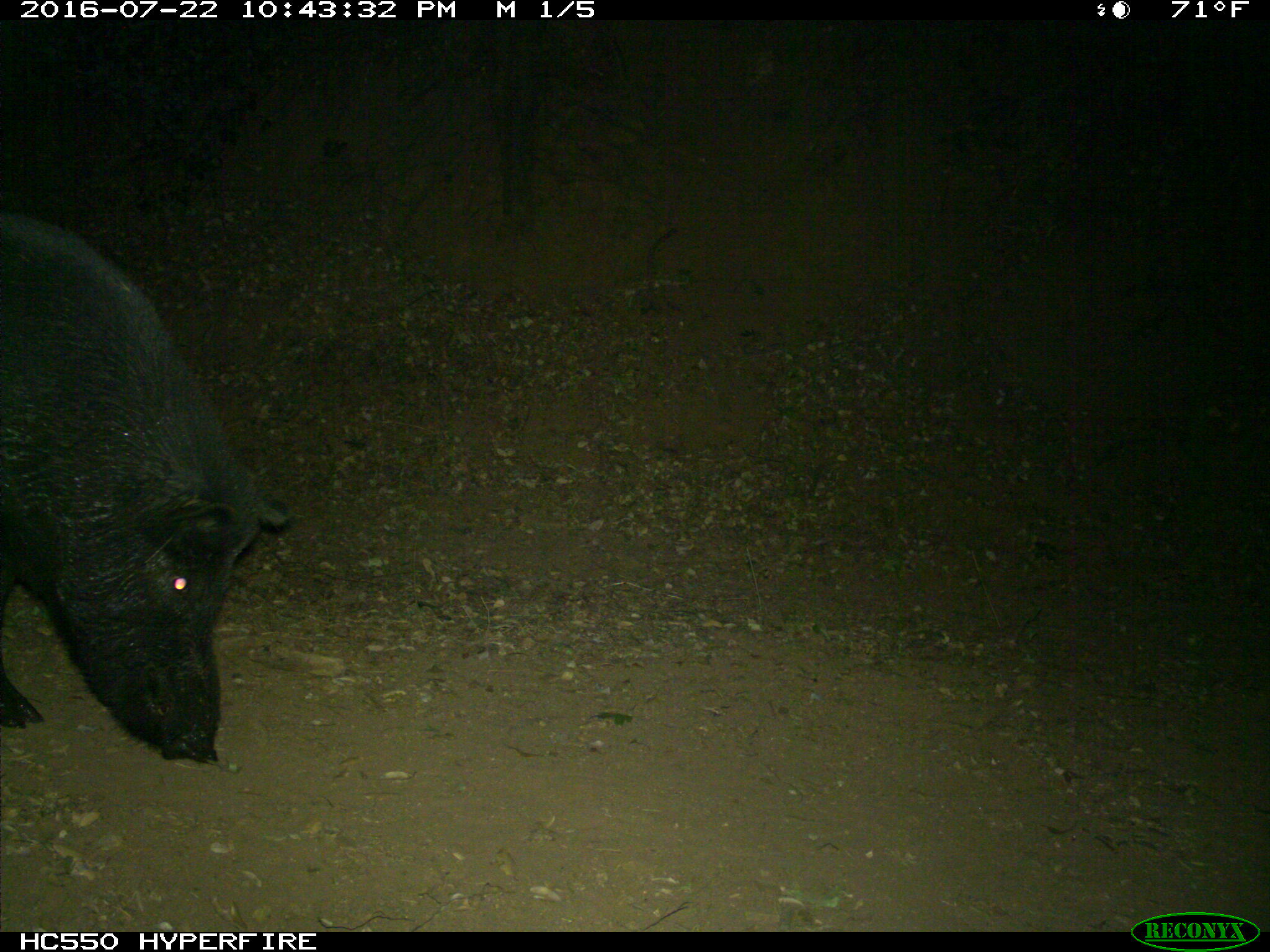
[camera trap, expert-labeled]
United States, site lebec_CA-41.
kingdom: Animalia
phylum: Chordata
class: Mammalia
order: Artiodactyla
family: Suidae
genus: Sus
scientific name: Sus scrofa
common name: wild boar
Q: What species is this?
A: Sus scrofa (wild boar).